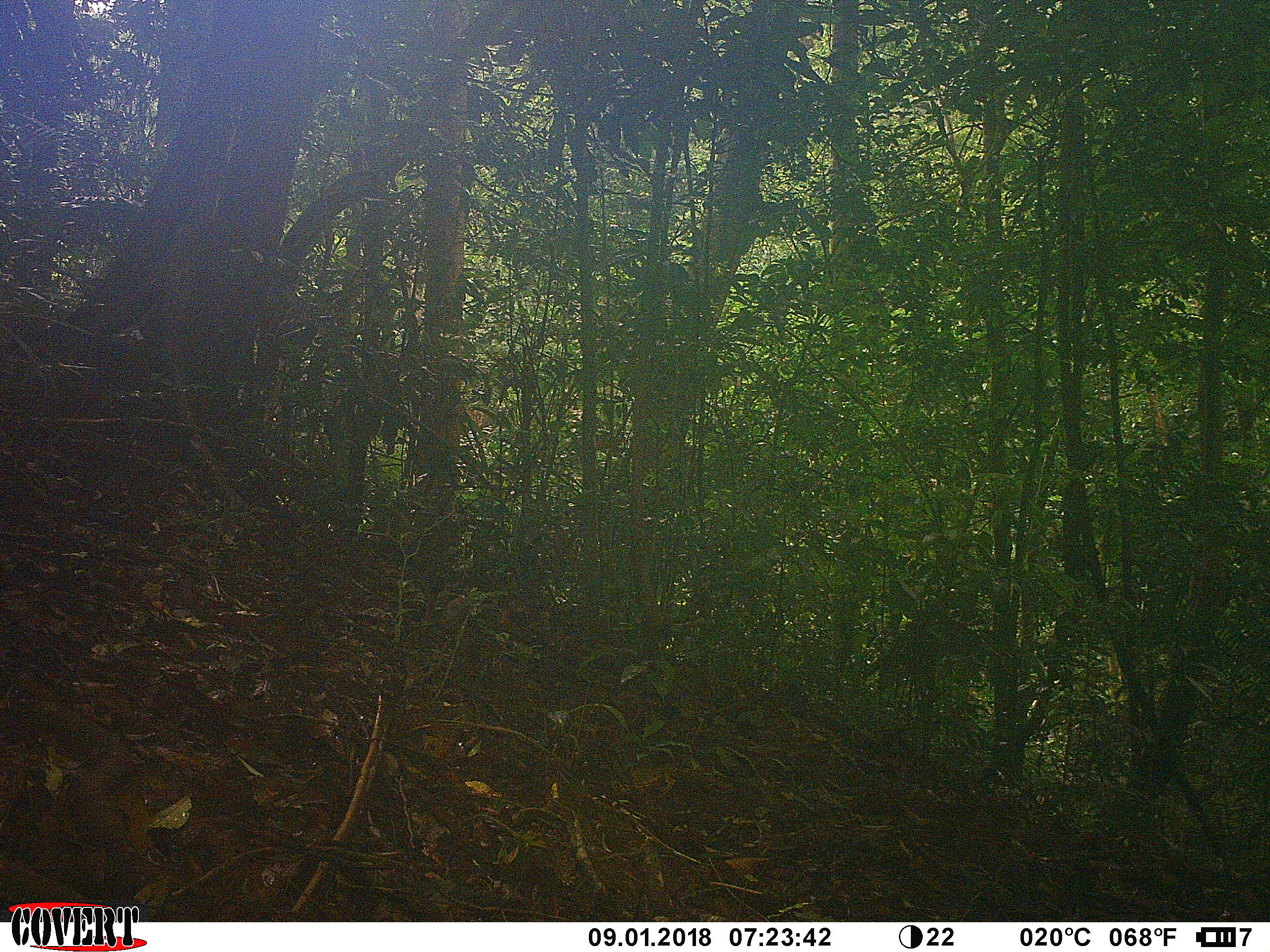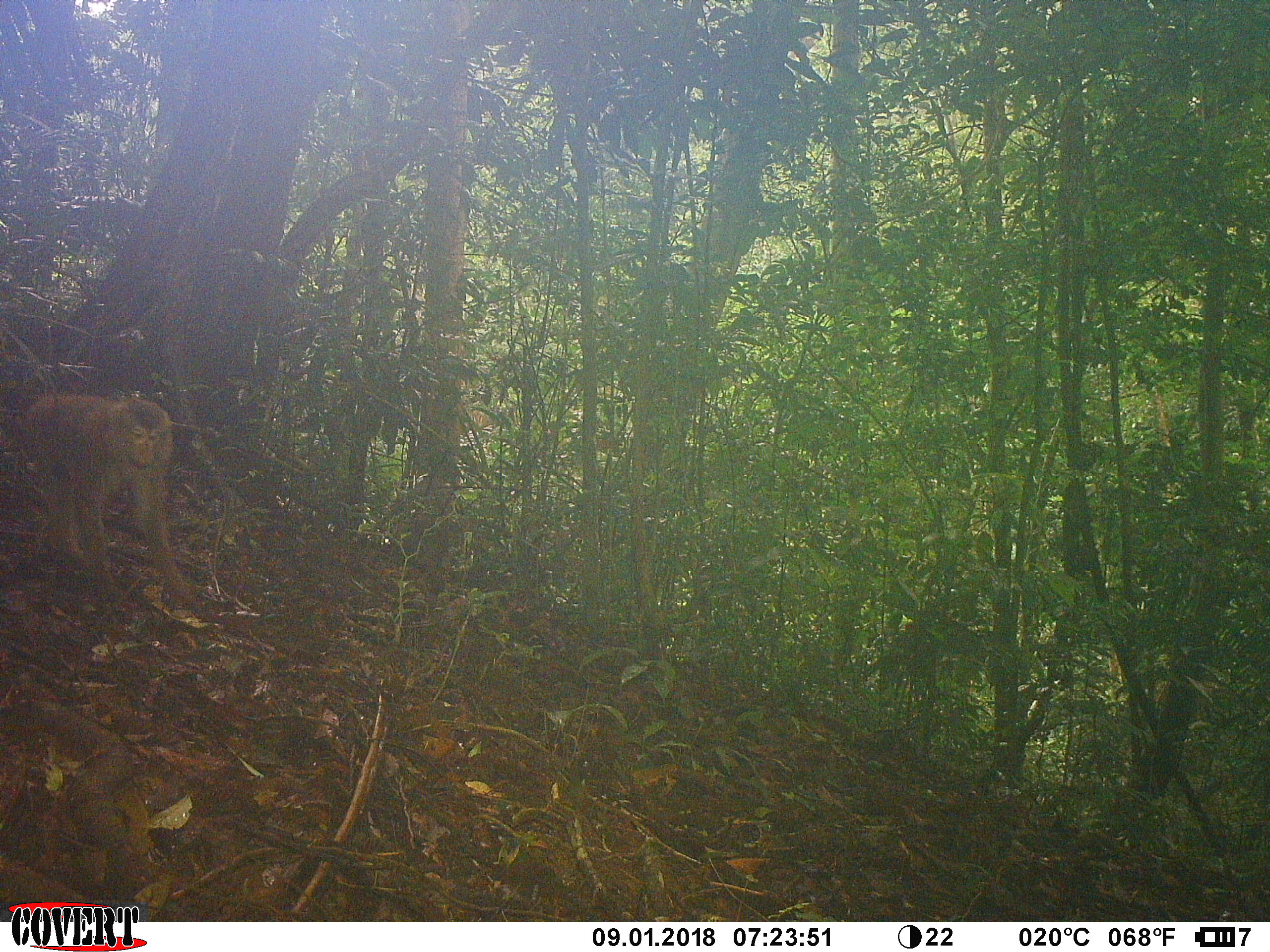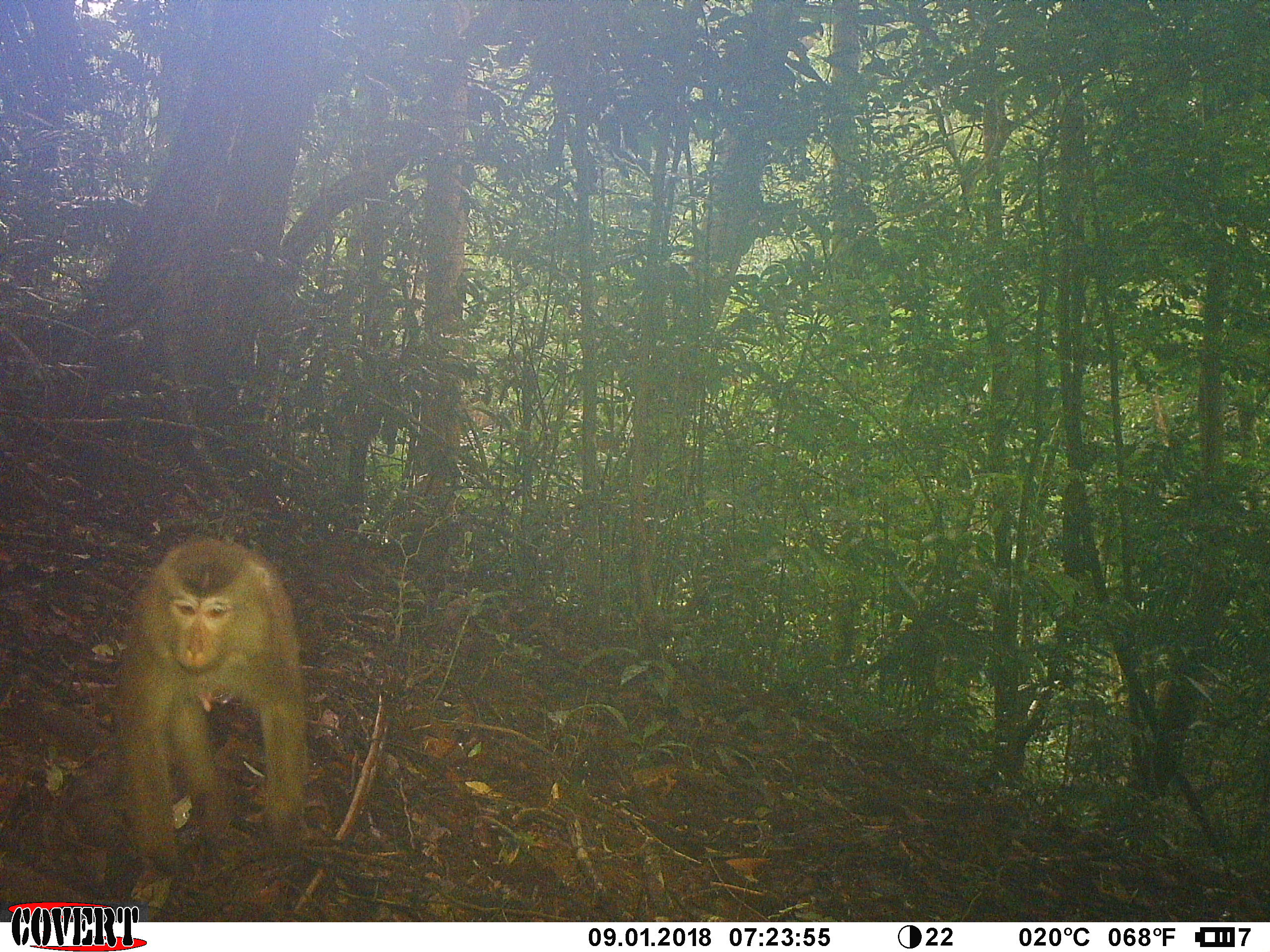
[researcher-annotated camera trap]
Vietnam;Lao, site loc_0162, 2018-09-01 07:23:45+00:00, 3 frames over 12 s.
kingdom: Animalia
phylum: Chordata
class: Mammalia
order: Primates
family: Cercopithecidae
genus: Macaca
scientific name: Macaca nemestrina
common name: pig-tailed macaque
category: pig tailed macaque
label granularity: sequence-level